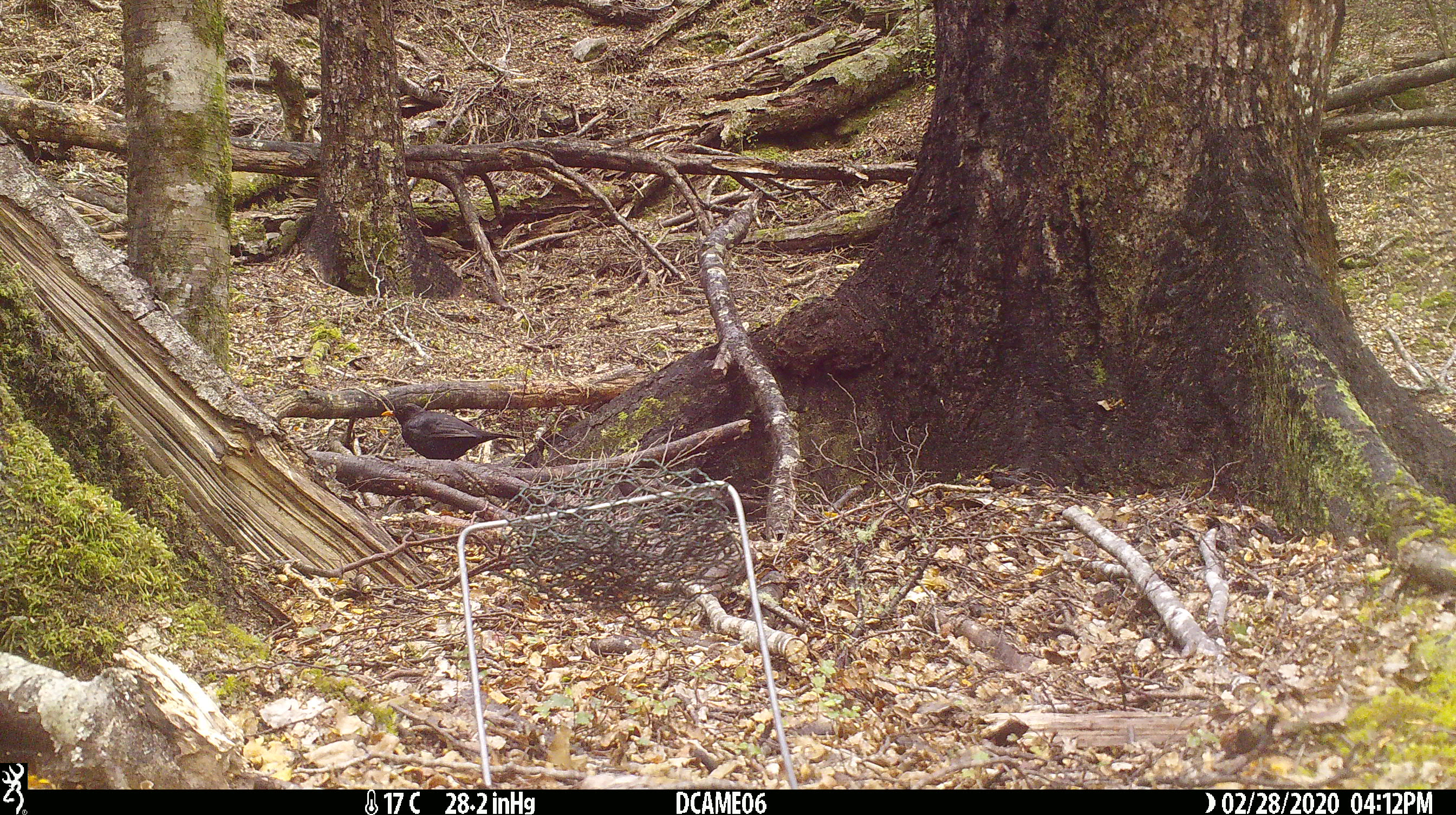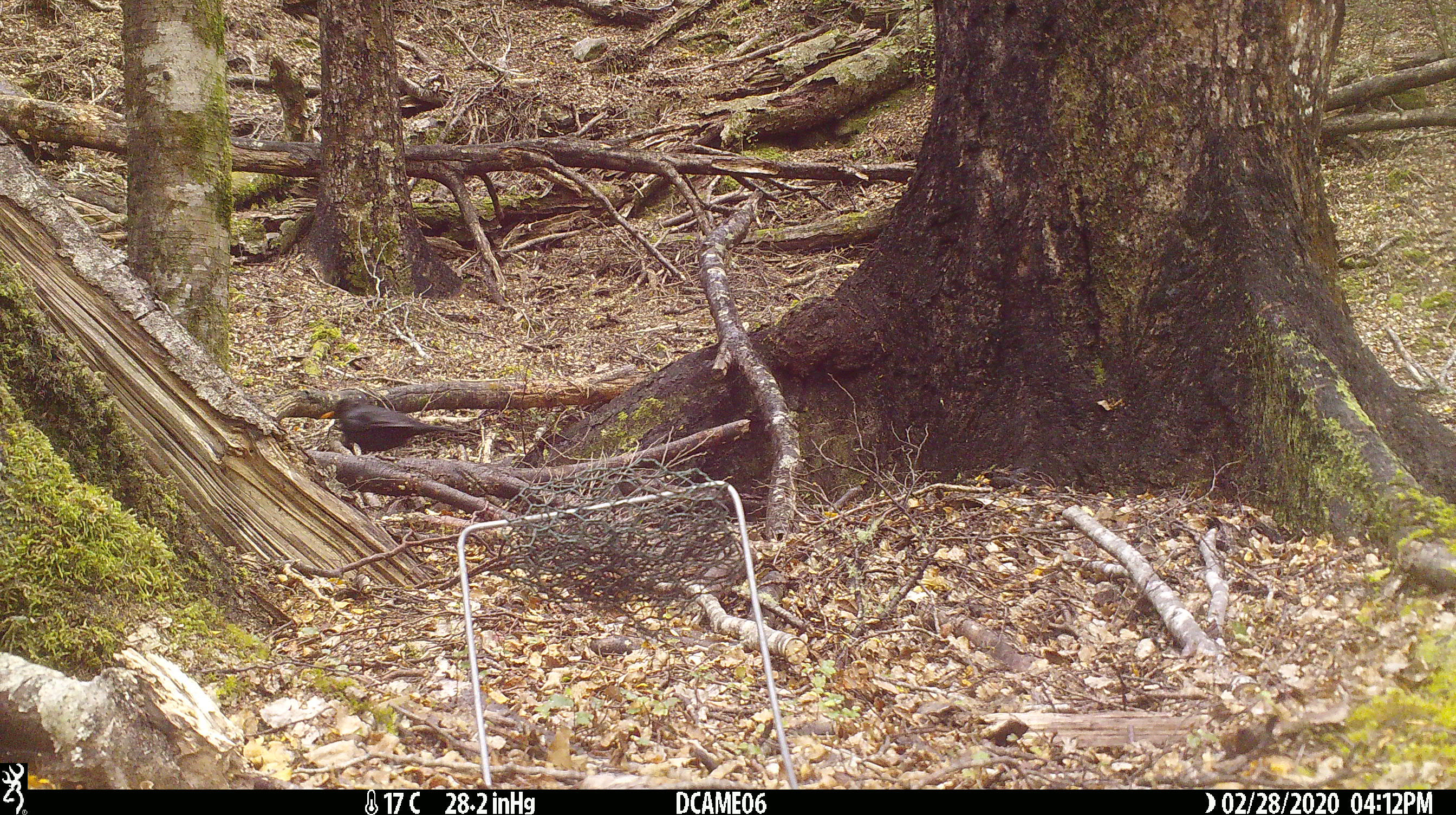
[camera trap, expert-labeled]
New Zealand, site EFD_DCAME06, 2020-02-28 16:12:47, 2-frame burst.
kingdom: Animalia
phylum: Chordata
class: Aves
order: Passeriformes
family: Turdidae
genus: Turdus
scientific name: Turdus merula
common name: eurasian blackbird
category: blackbird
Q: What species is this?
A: Blackbird (eurasian blackbird) (Turdus merula).